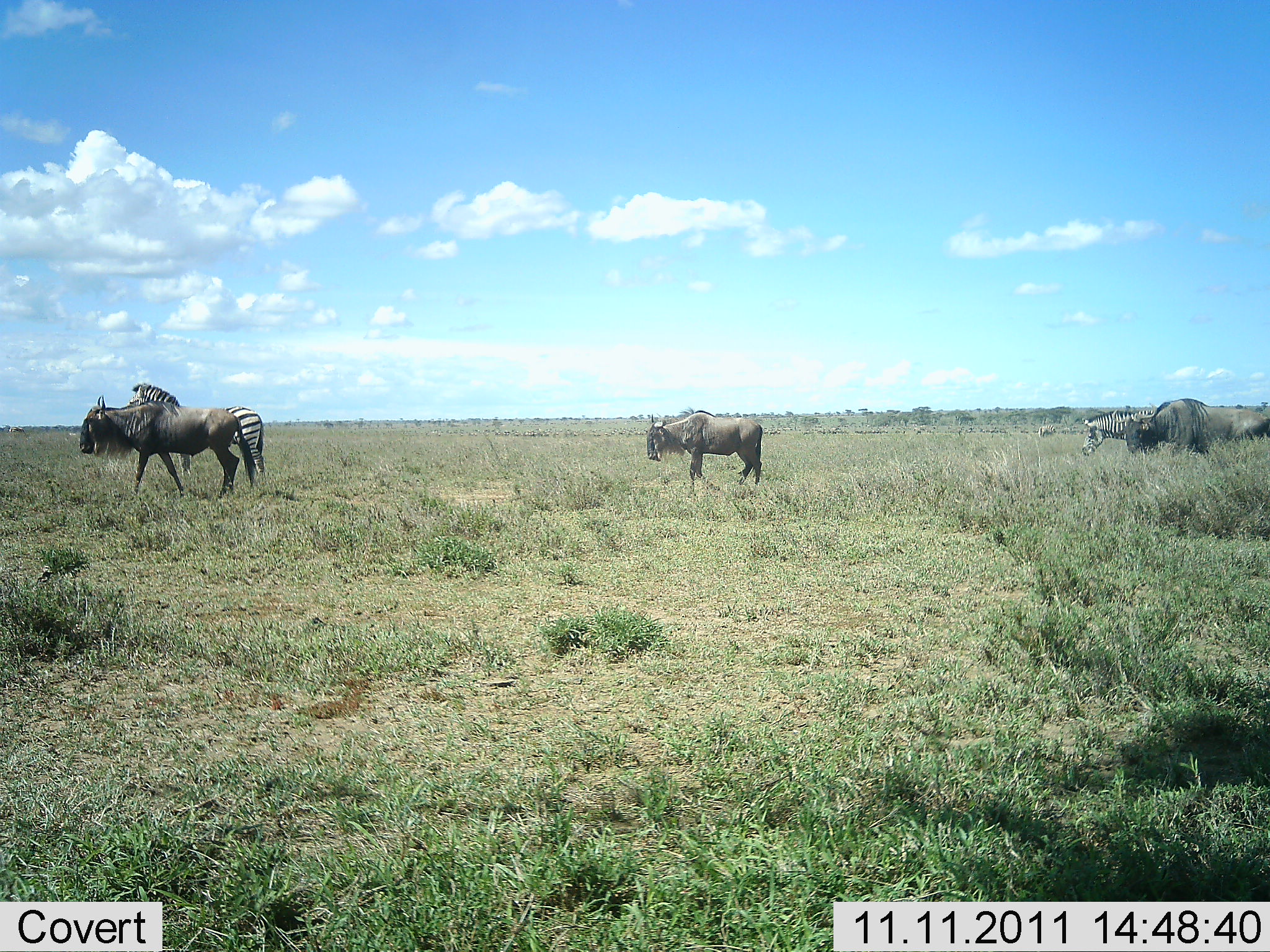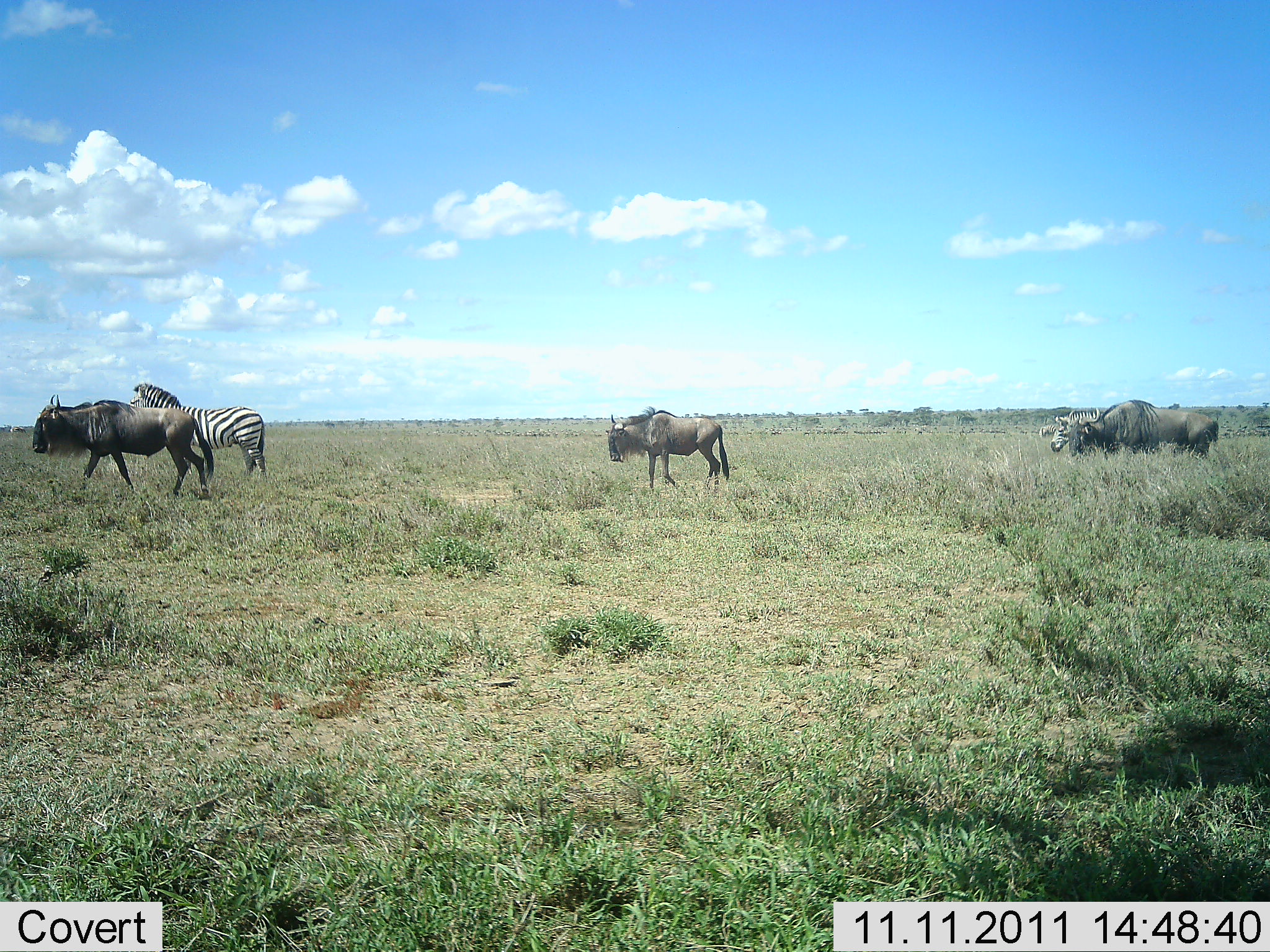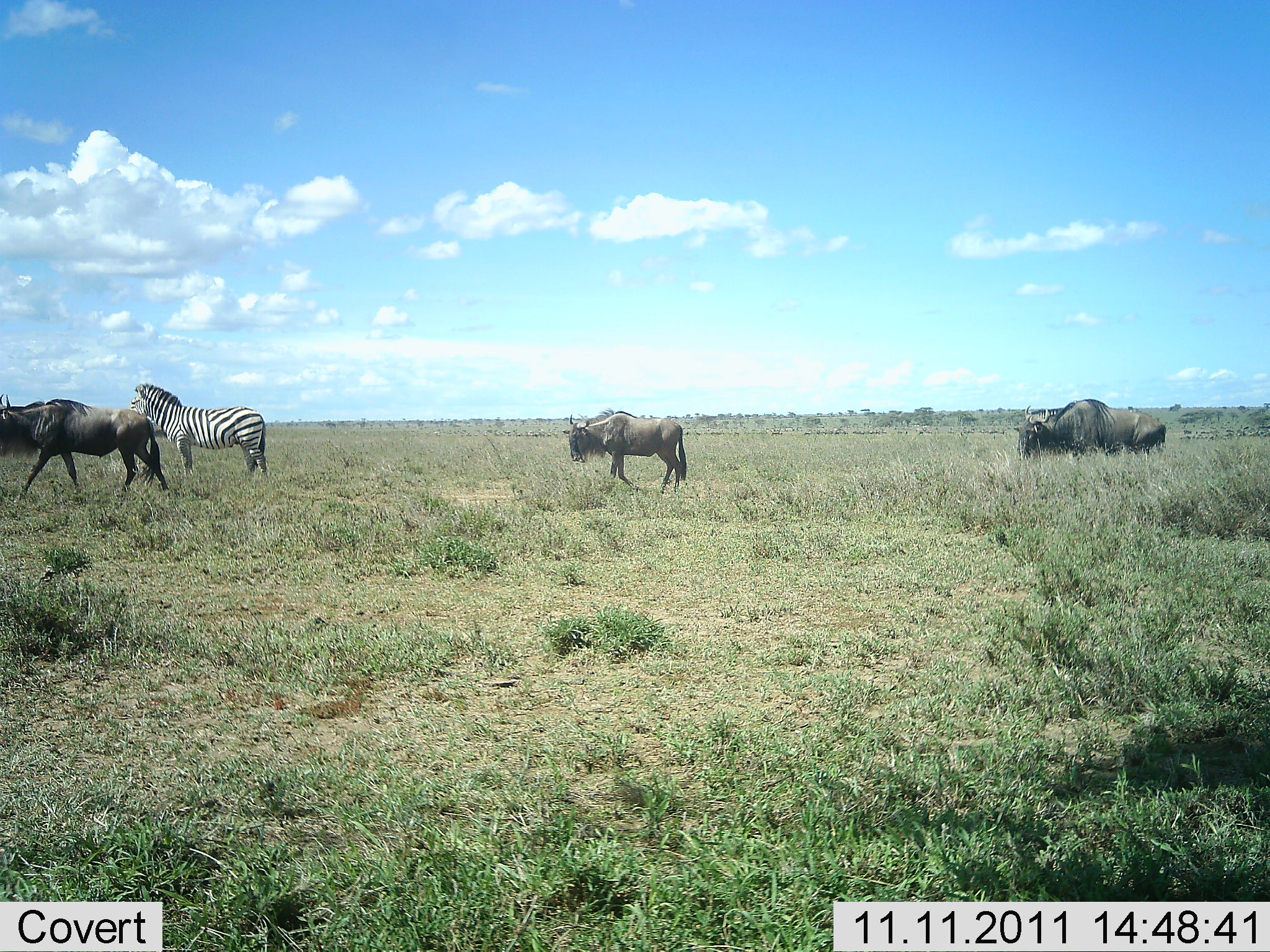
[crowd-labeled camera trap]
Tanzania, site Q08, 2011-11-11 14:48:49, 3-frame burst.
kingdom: Animalia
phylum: Chordata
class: Mammalia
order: Artiodactyla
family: Bovidae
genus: Connochaetes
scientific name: Connochaetes taurinus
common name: blue wildebeest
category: wildebeest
Wildebeest (blue wildebeest) (Connochaetes taurinus), count 3. Behavior (volunteer vote fractions): standing 7%, resting 0%, moving 100%, interacting 0%. Young present (vote fraction): 0%. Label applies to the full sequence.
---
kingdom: Animalia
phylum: Chordata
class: Mammalia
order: Perissodactyla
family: Equidae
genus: Equus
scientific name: Equus quagga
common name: plains zebra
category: zebra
Zebra (plains zebra) (Equus quagga), count 2. Behavior (volunteer vote fractions): standing 38%, resting 0%, moving 69%, interacting 0%. Young present (vote fraction): 0%. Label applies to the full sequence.